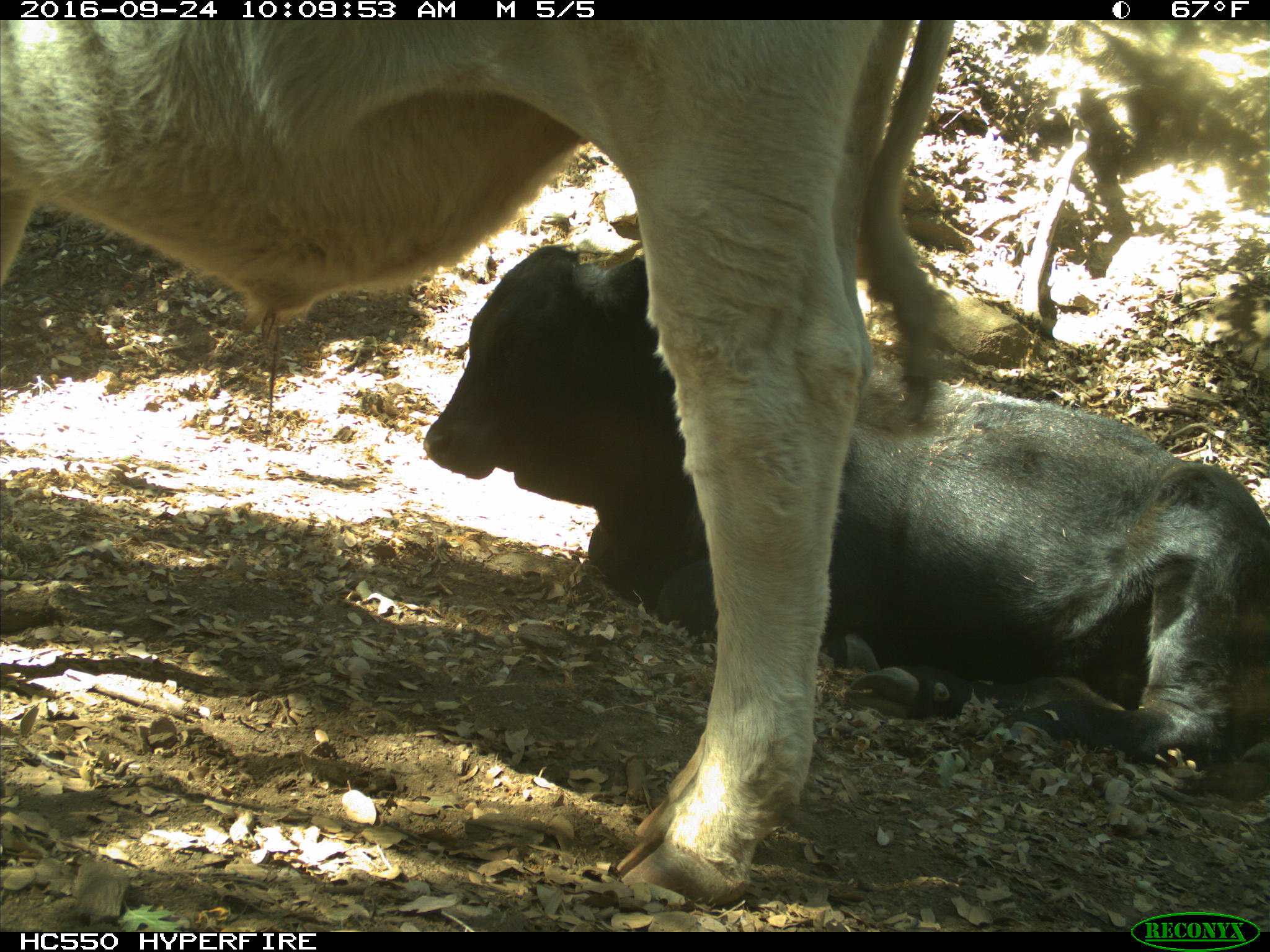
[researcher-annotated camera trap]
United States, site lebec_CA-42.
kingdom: Animalia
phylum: Chordata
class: Mammalia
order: Artiodactyla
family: Bovidae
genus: Bos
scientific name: Bos taurus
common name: domestic cow